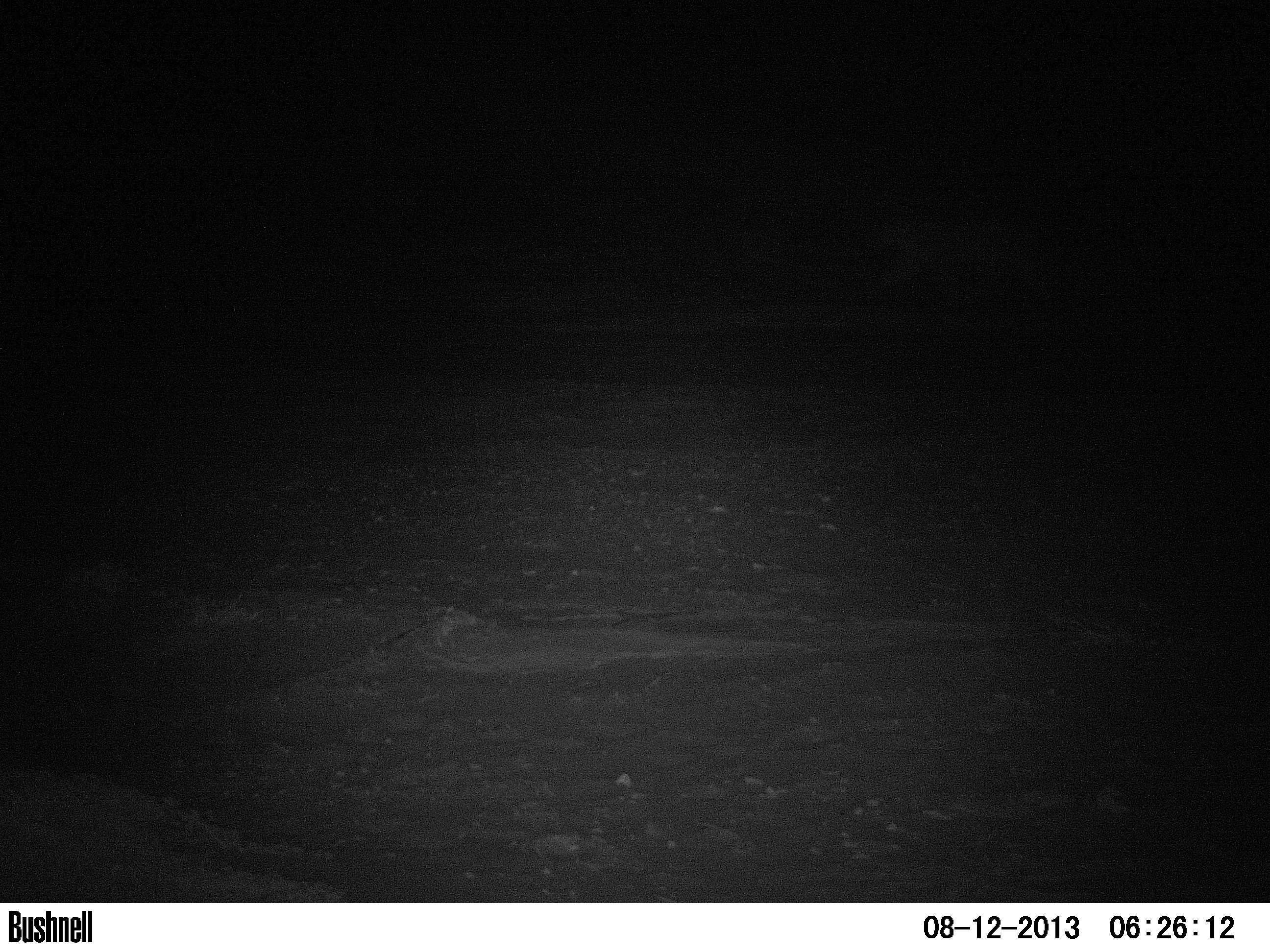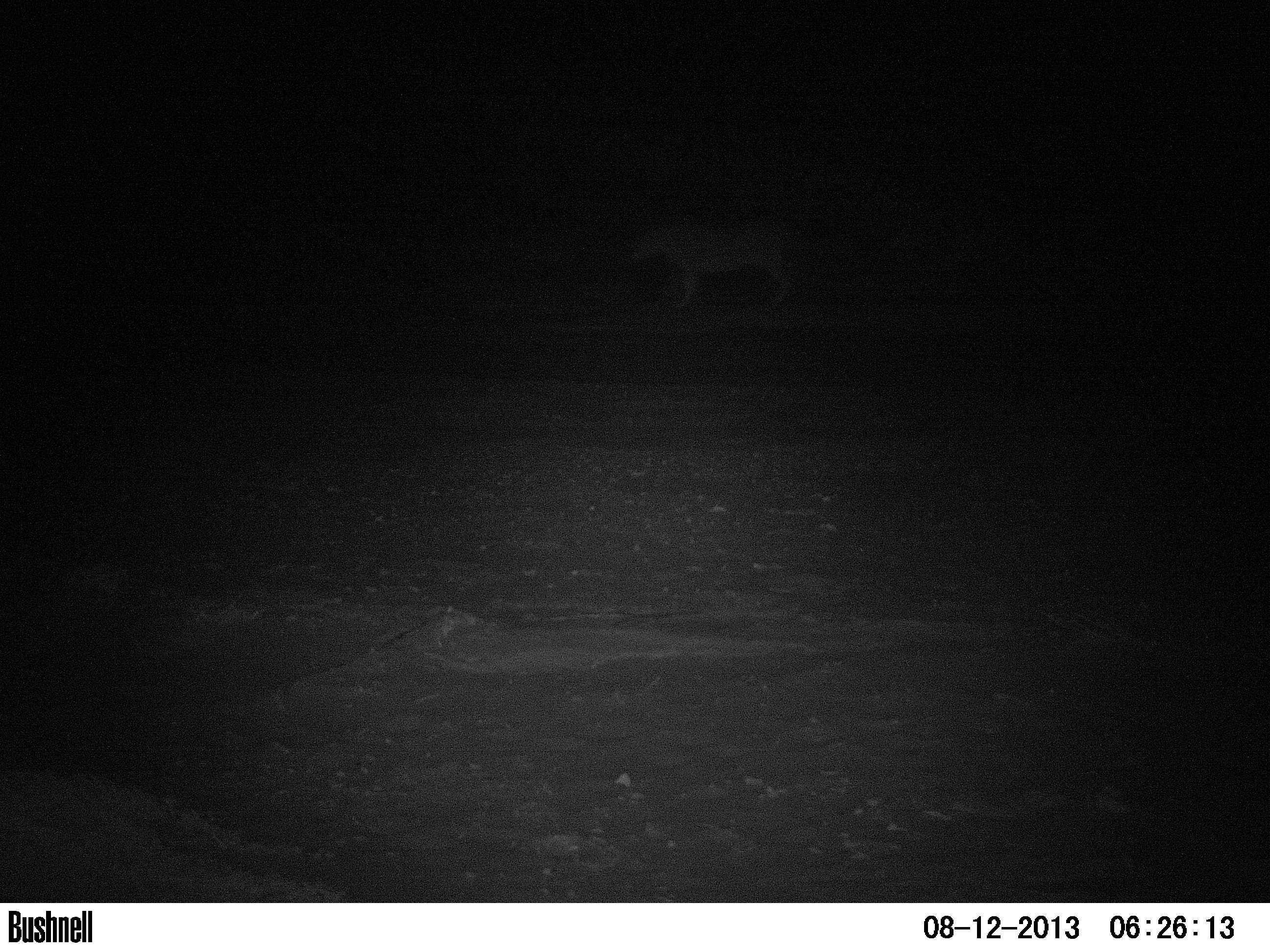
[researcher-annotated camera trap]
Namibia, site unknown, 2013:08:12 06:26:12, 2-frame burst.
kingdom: Animalia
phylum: Chordata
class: Mammalia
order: Carnivora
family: Felidae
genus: Panthera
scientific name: Panthera leo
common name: lion